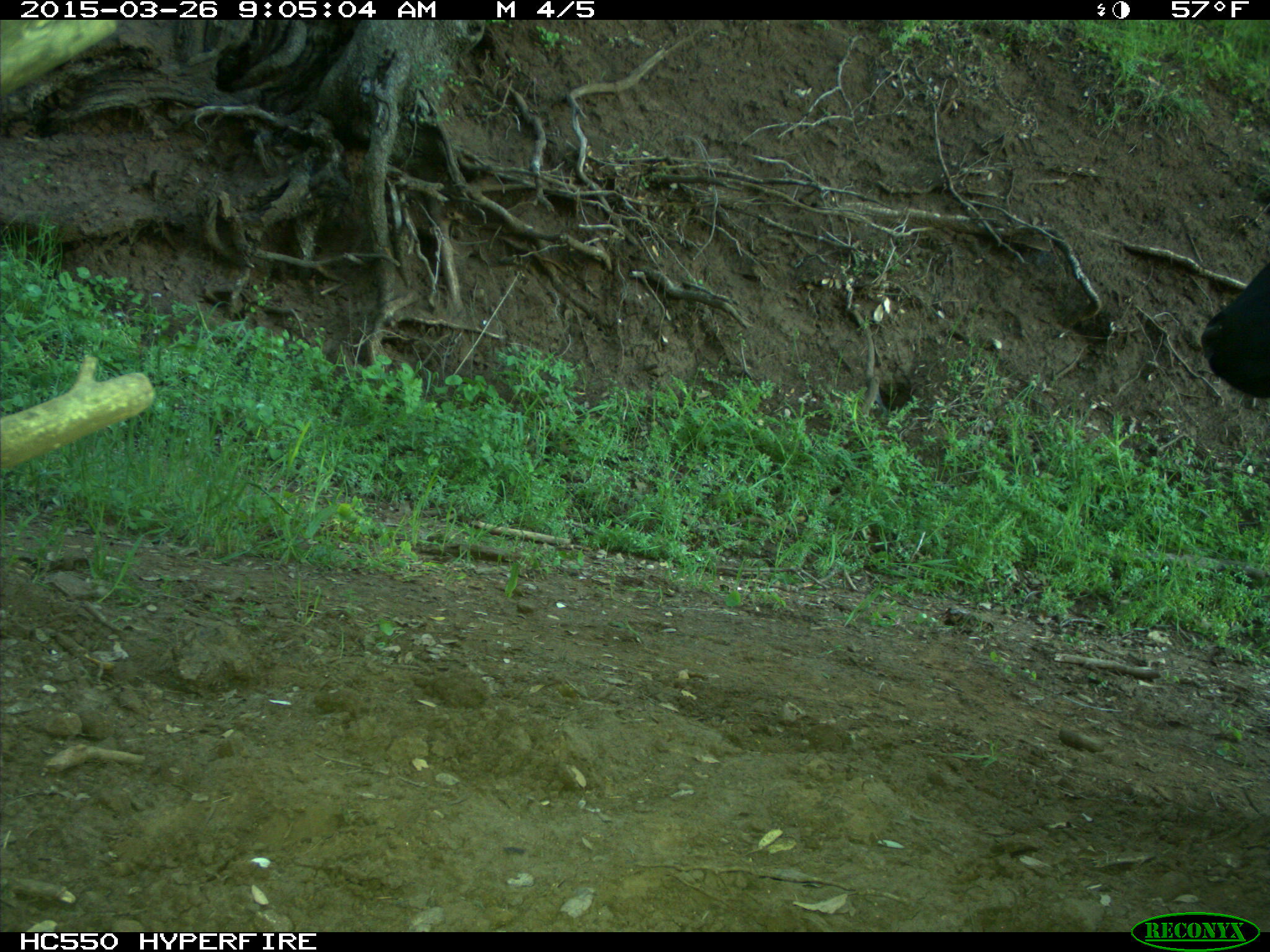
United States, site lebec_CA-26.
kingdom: Animalia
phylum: Chordata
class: Mammalia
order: Artiodactyla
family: Bovidae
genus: Bos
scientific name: Bos taurus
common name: domestic cow